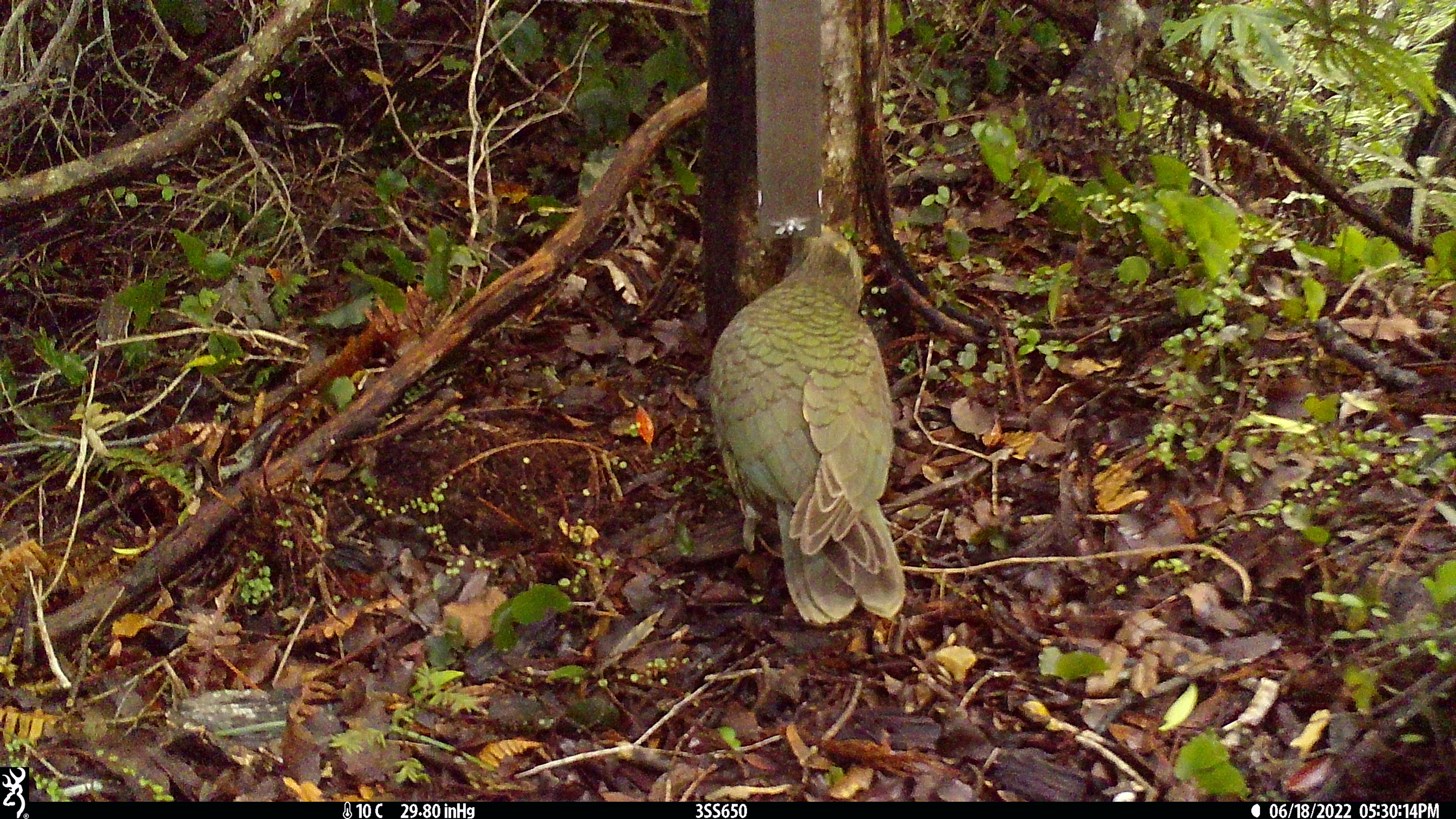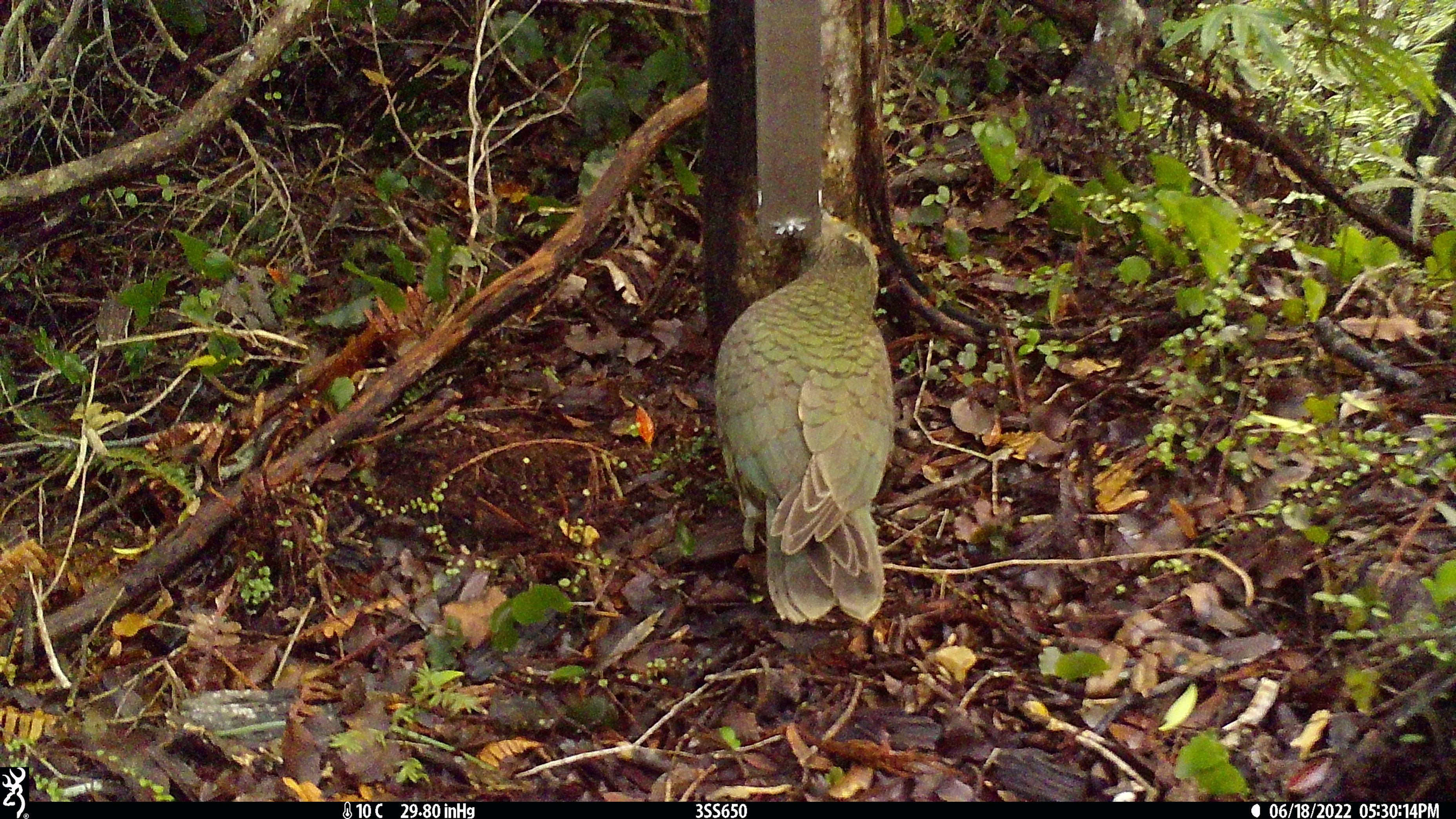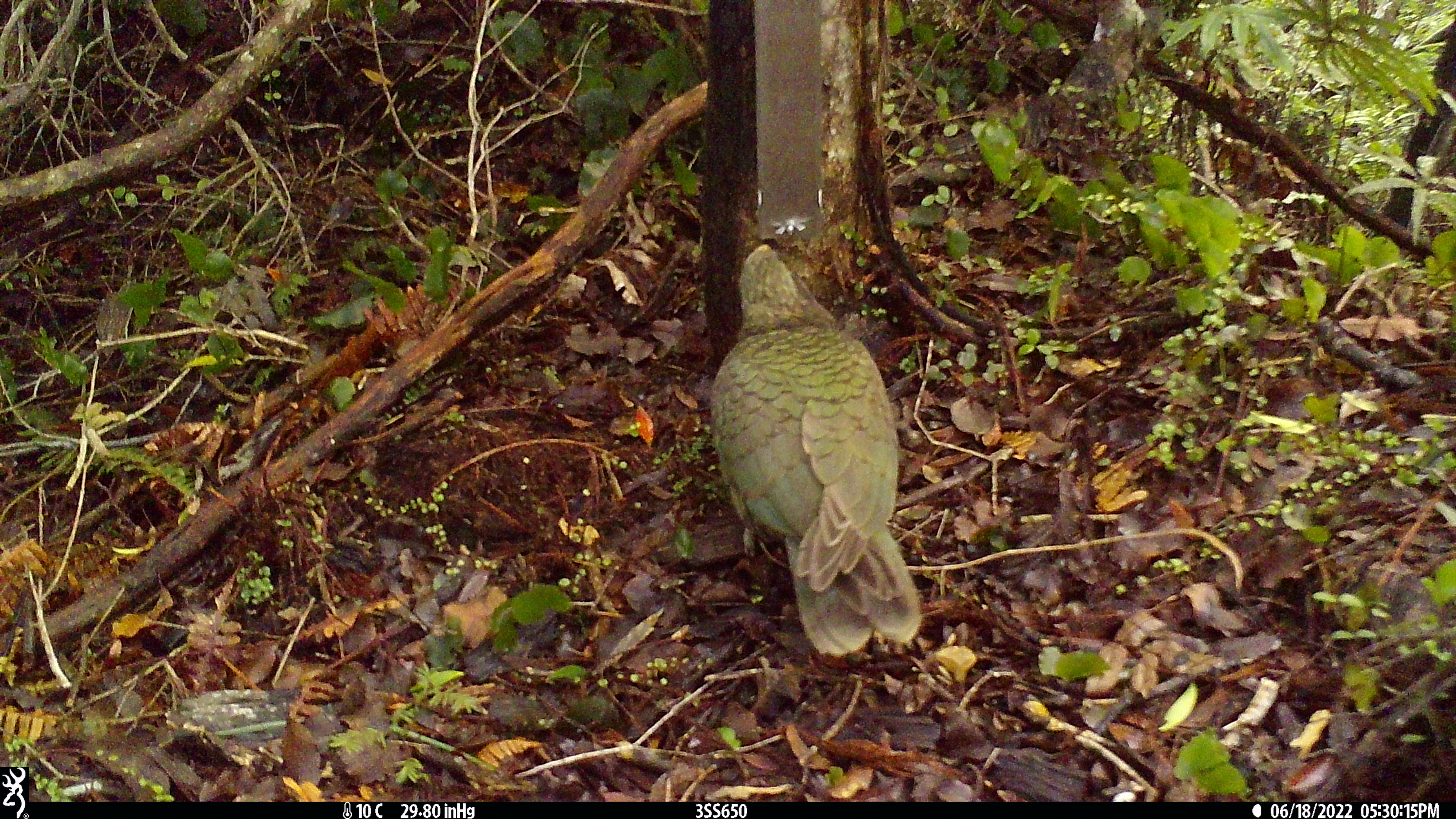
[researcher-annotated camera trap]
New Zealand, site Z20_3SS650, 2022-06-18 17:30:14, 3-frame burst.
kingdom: Animalia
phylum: Chordata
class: Aves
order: Psittaciformes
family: Strigopidae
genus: Nestor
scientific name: Nestor notabilis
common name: kea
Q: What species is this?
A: Kea (Nestor notabilis).